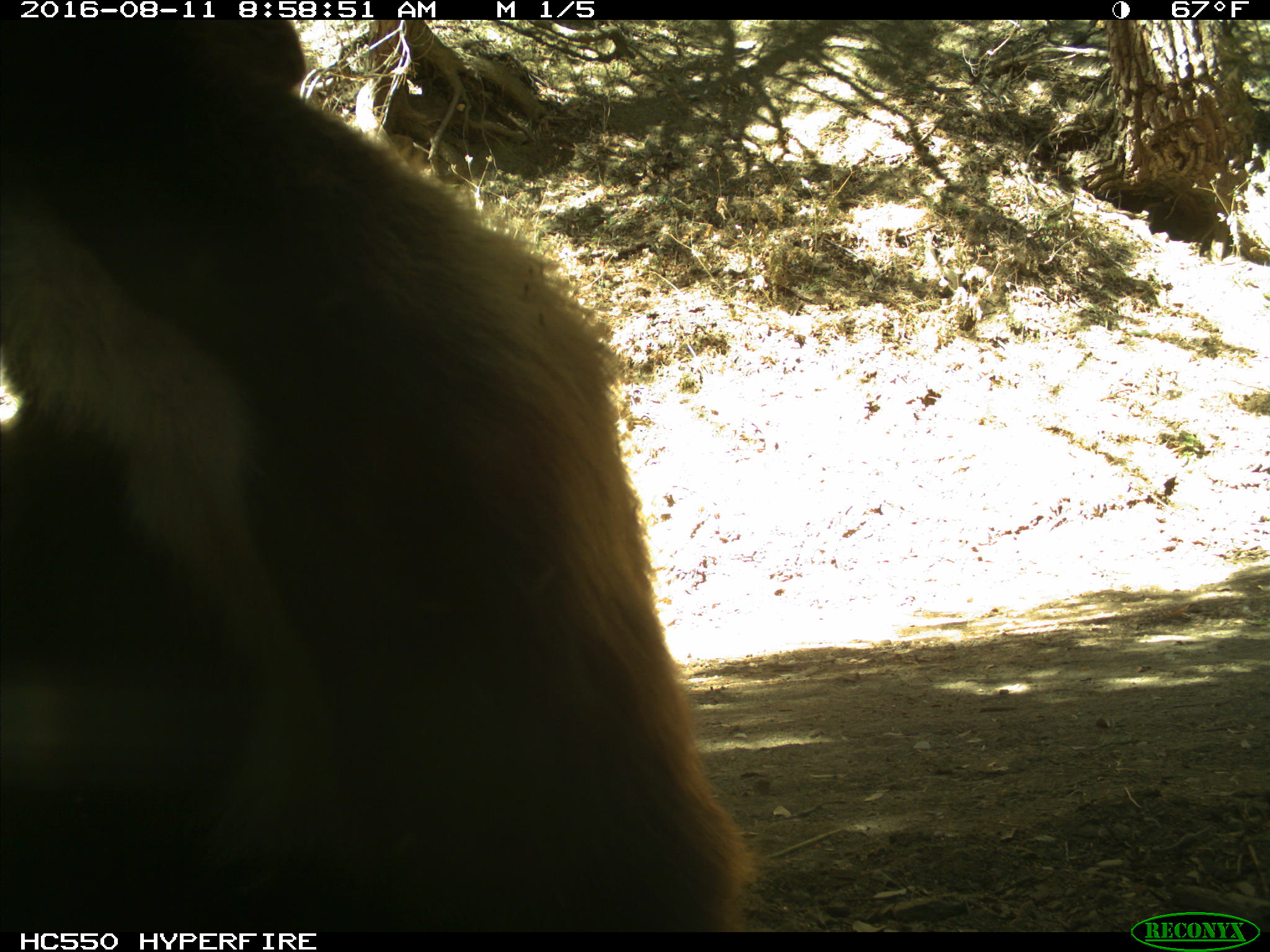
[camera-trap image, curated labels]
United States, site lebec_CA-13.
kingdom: Animalia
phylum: Chordata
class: Mammalia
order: Carnivora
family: Ursidae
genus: Ursus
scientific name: Ursus americanus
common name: american black bear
Ursus americanus (american black bear).